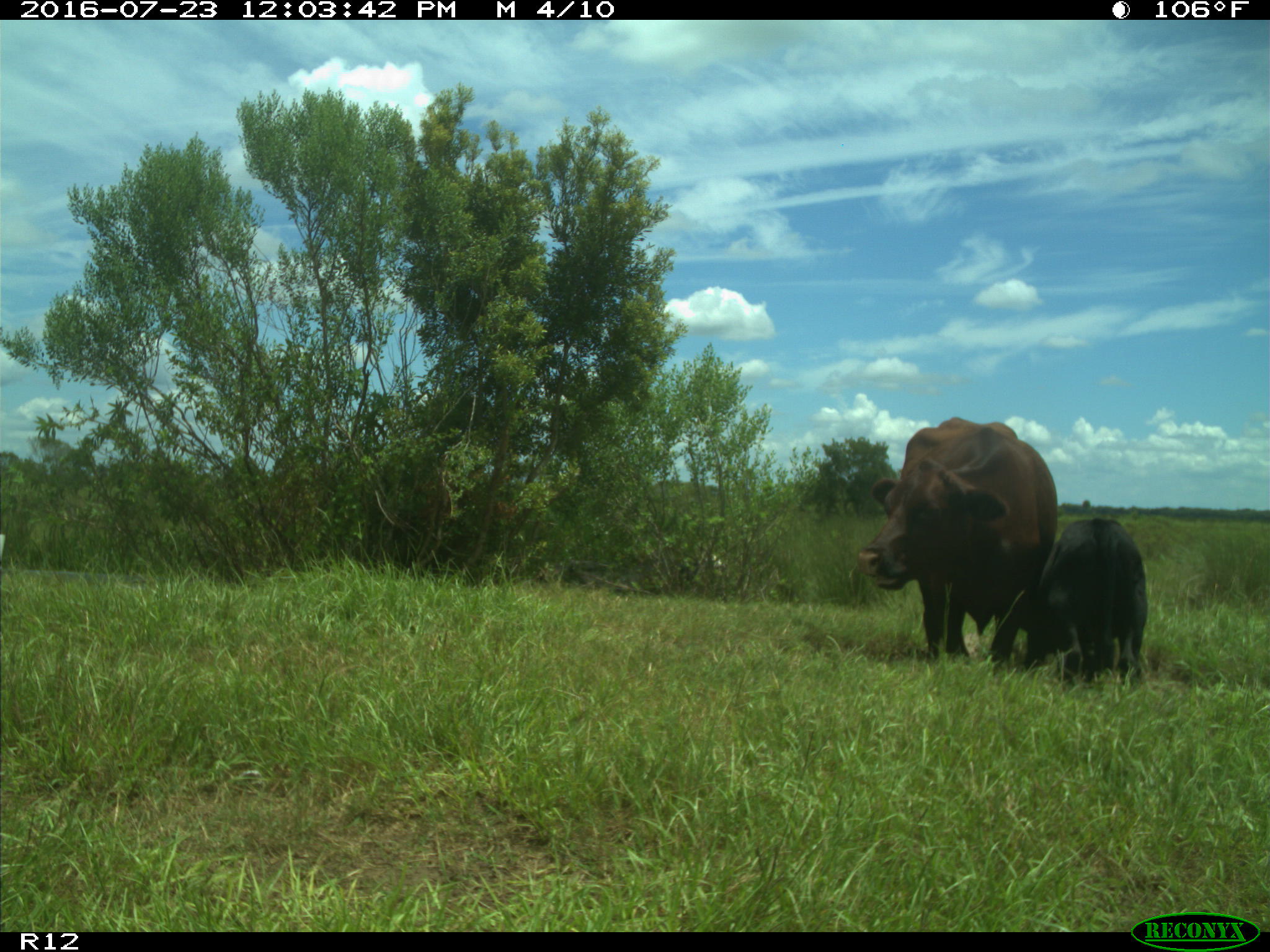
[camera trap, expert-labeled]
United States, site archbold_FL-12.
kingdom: Animalia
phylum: Chordata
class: Mammalia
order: Artiodactyla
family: Bovidae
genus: Bos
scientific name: Bos taurus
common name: domestic cow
Bos taurus (domestic cow).